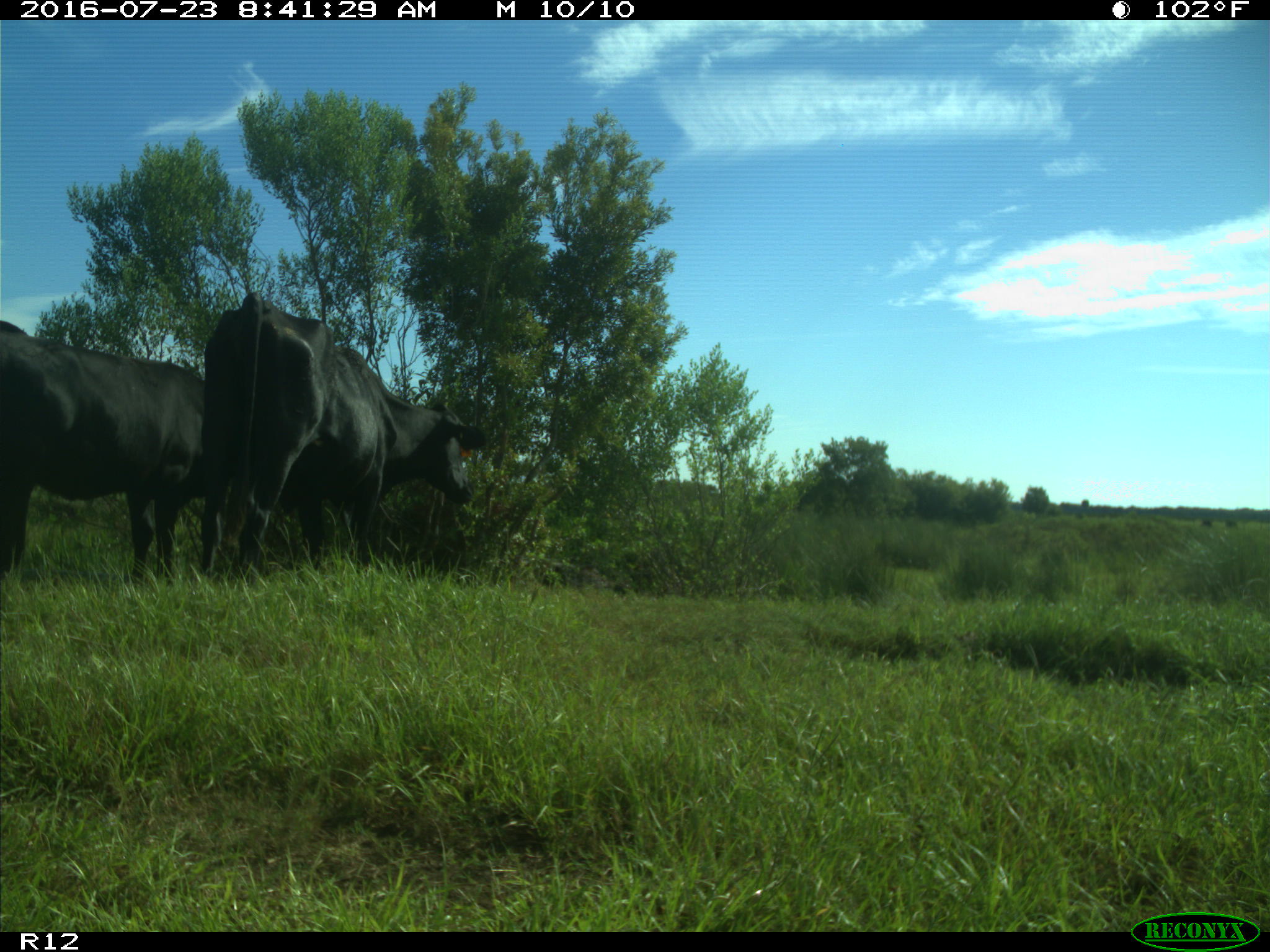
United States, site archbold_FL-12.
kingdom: Animalia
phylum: Chordata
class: Mammalia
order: Artiodactyla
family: Bovidae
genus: Bos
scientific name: Bos taurus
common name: domestic cow